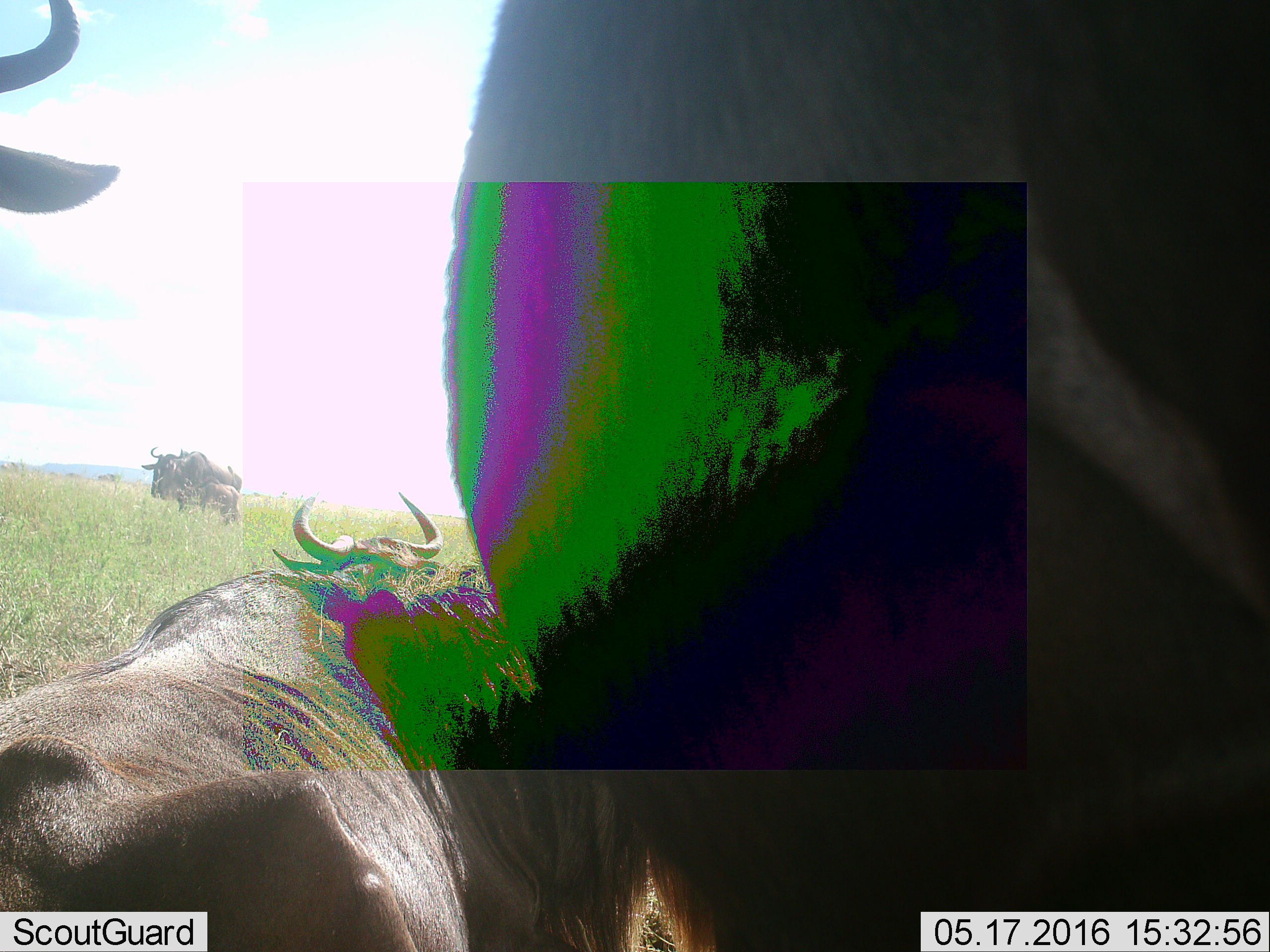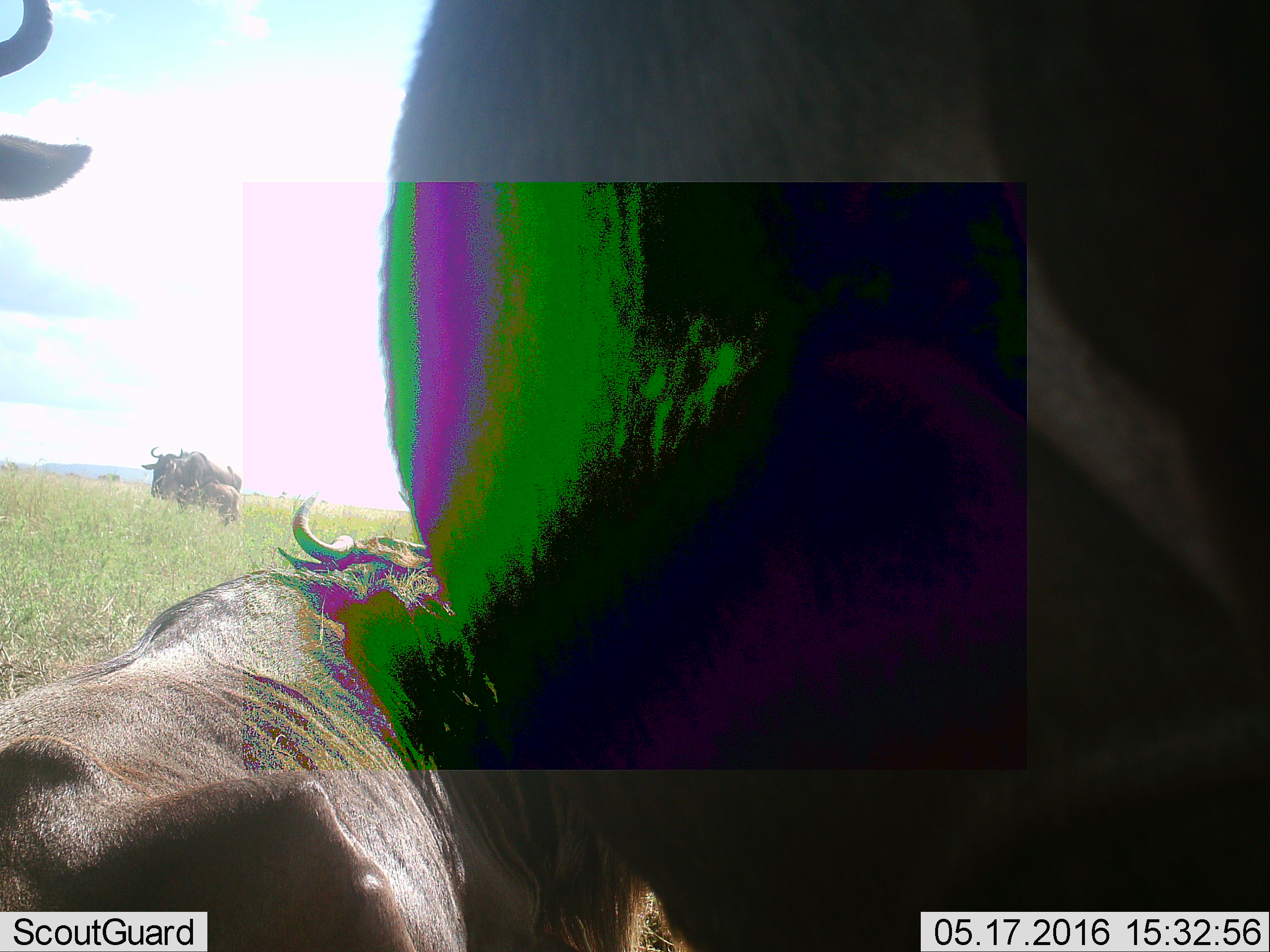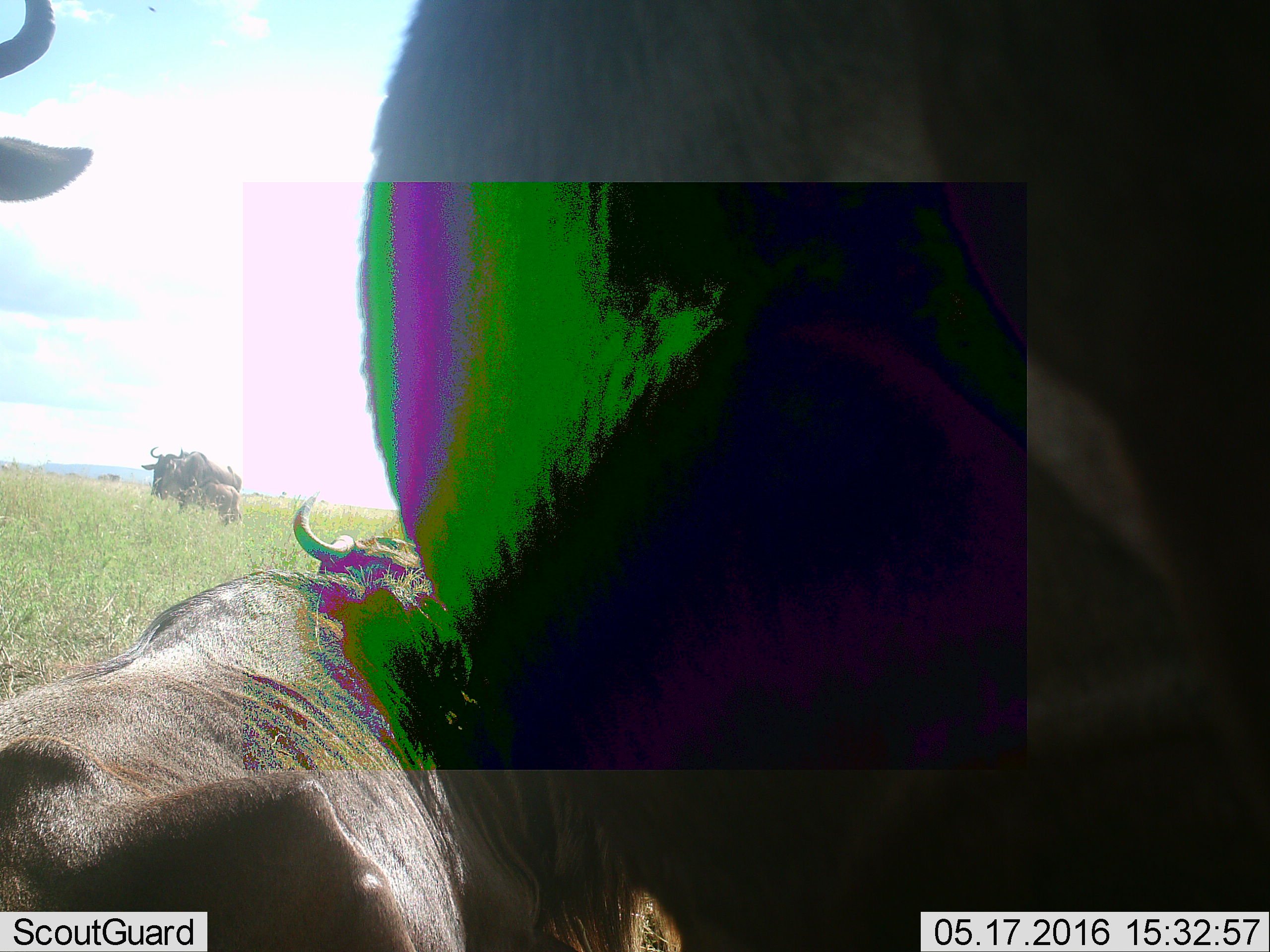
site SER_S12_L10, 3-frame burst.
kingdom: Animalia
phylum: Chordata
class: Mammalia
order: Artiodactyla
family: Bovidae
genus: Connochaetes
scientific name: Connochaetes taurinus taurinus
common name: blue wildebeest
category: wildebeestblue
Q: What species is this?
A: Wildebeestblue (blue wildebeest) (Connochaetes taurinus taurinus).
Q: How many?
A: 5.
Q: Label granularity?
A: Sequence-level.